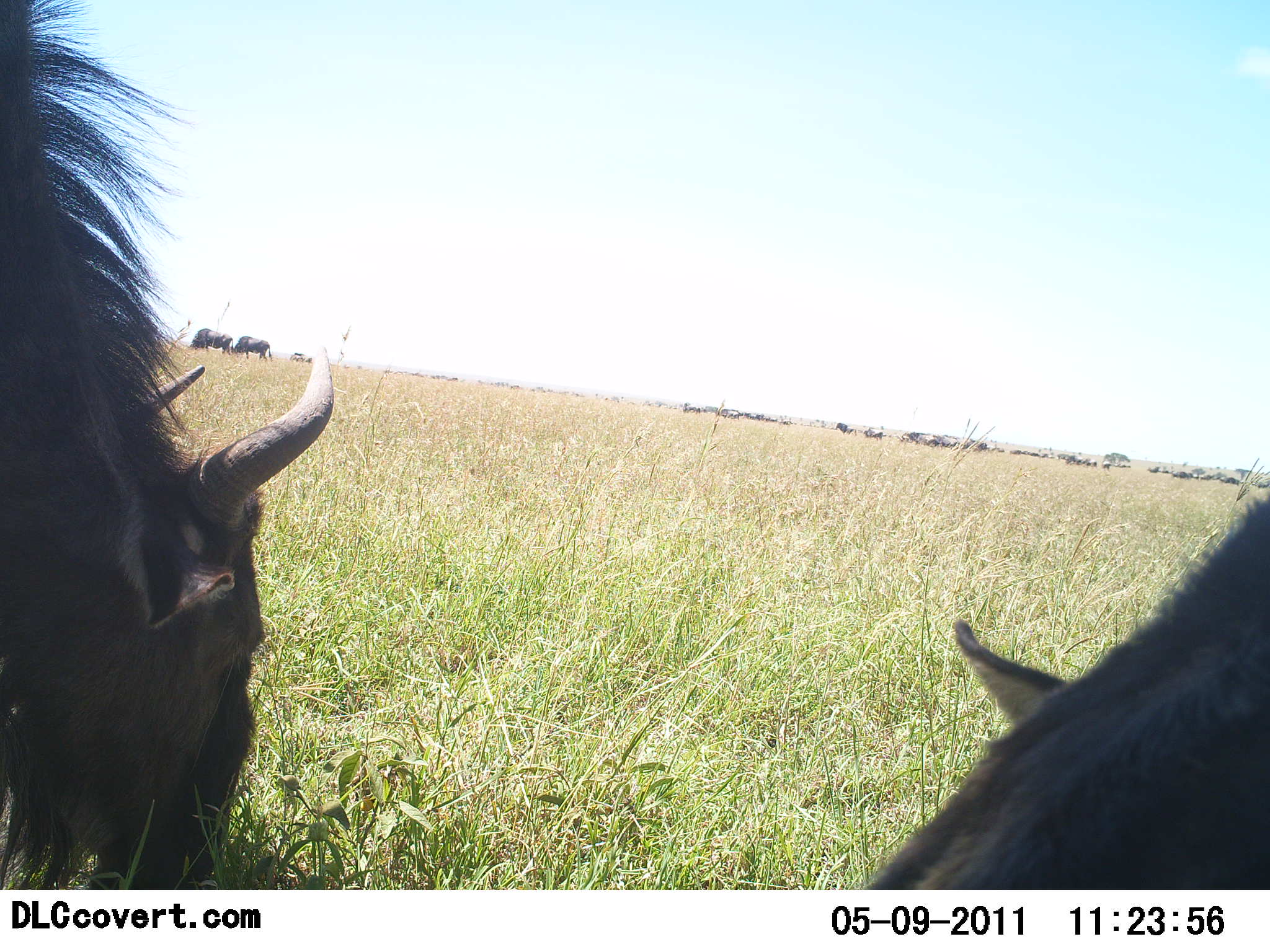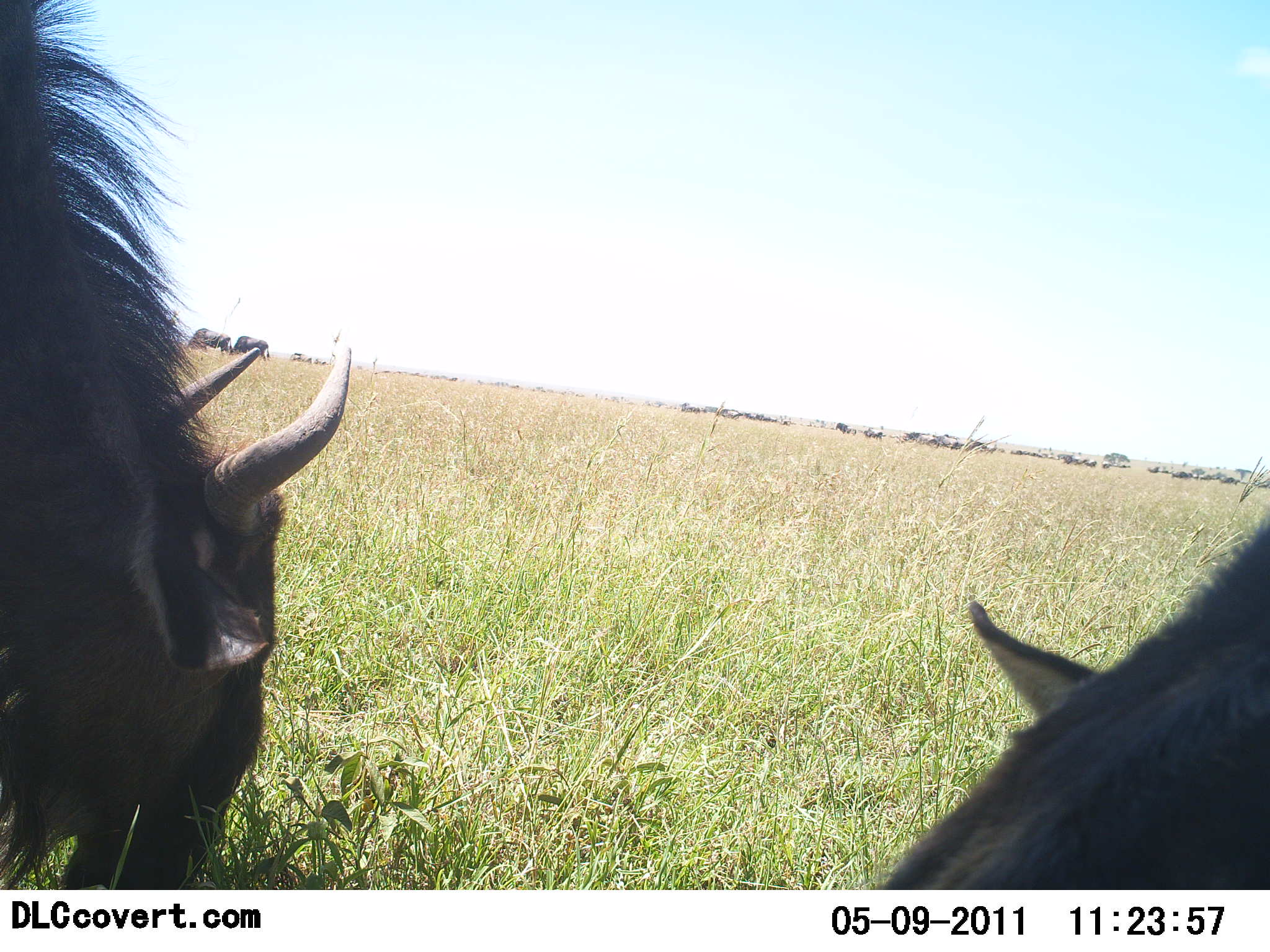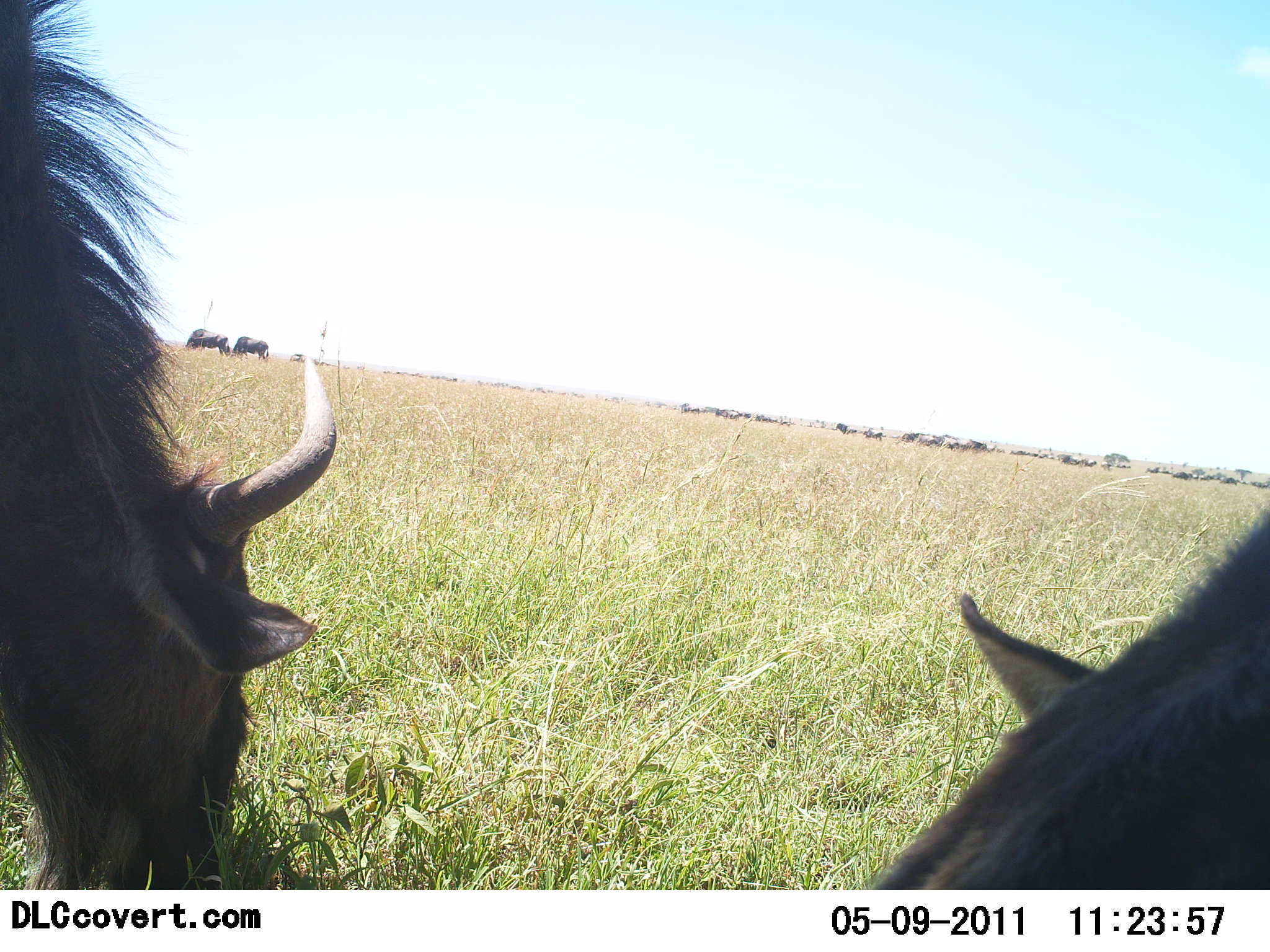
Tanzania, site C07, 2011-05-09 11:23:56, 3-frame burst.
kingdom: Animalia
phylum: Chordata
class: Mammalia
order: Artiodactyla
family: Bovidae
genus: Connochaetes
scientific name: Connochaetes taurinus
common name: blue wildebeest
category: wildebeest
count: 11-50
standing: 29%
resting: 6%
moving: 12%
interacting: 0%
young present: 0%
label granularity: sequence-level